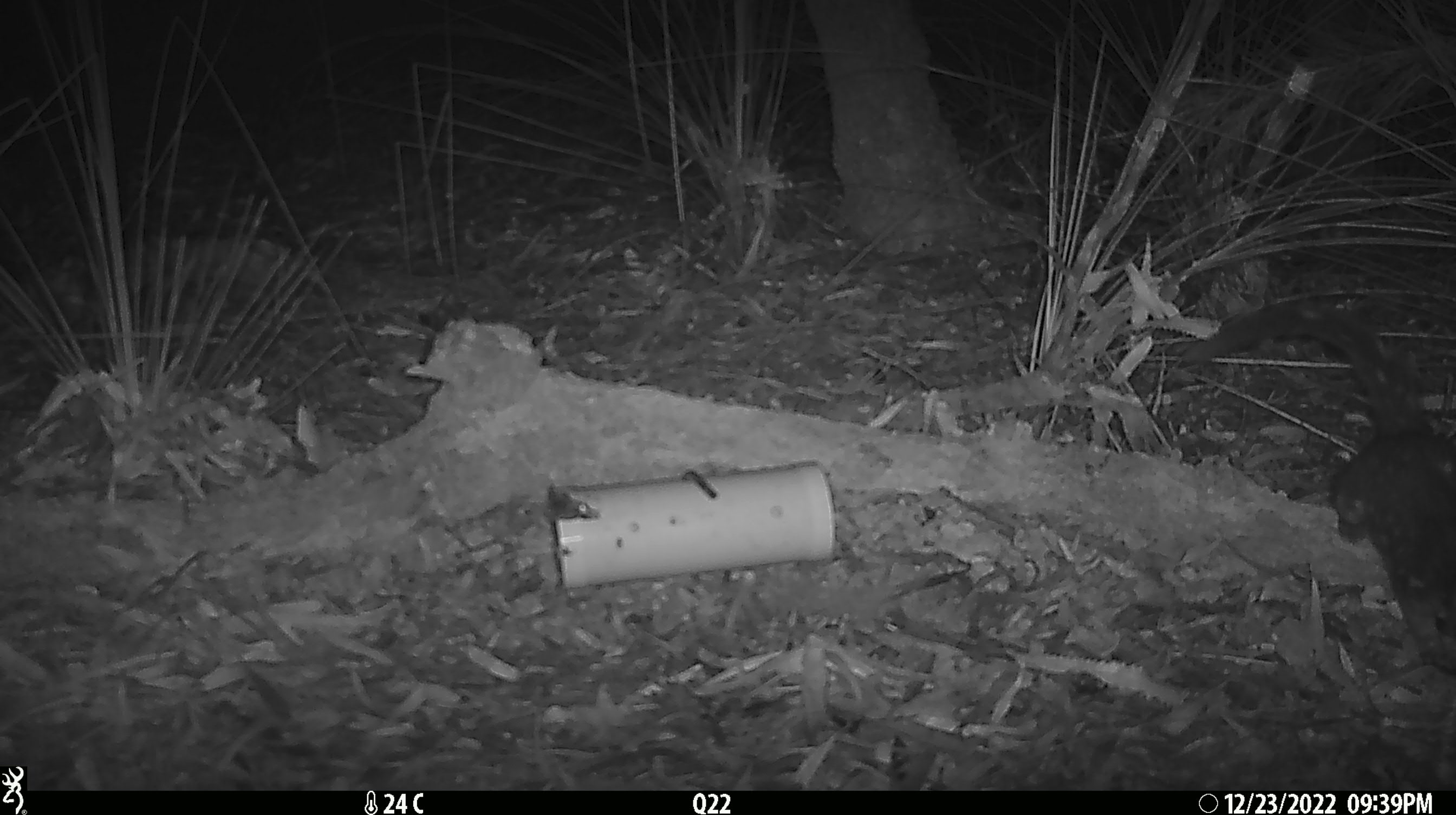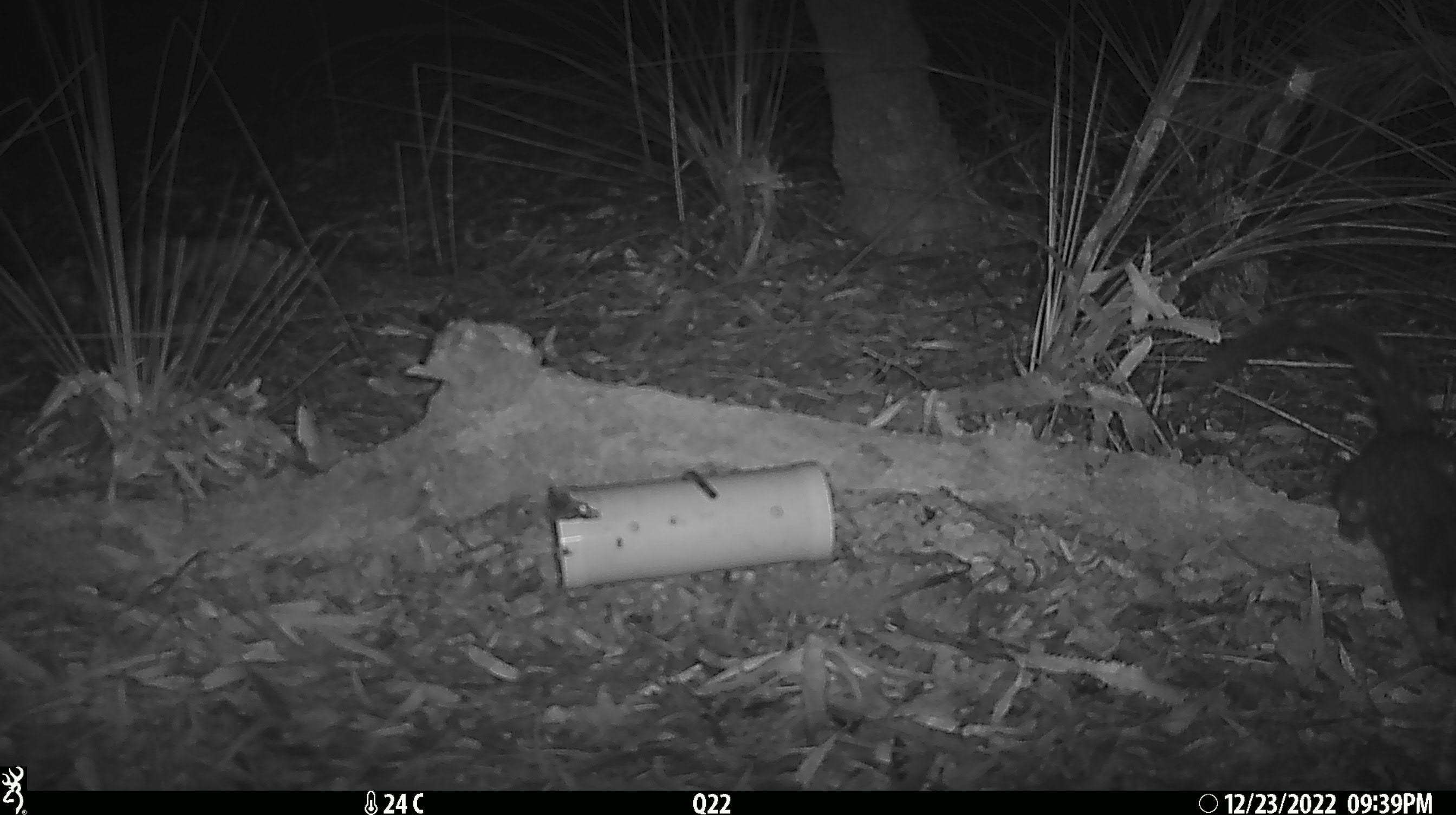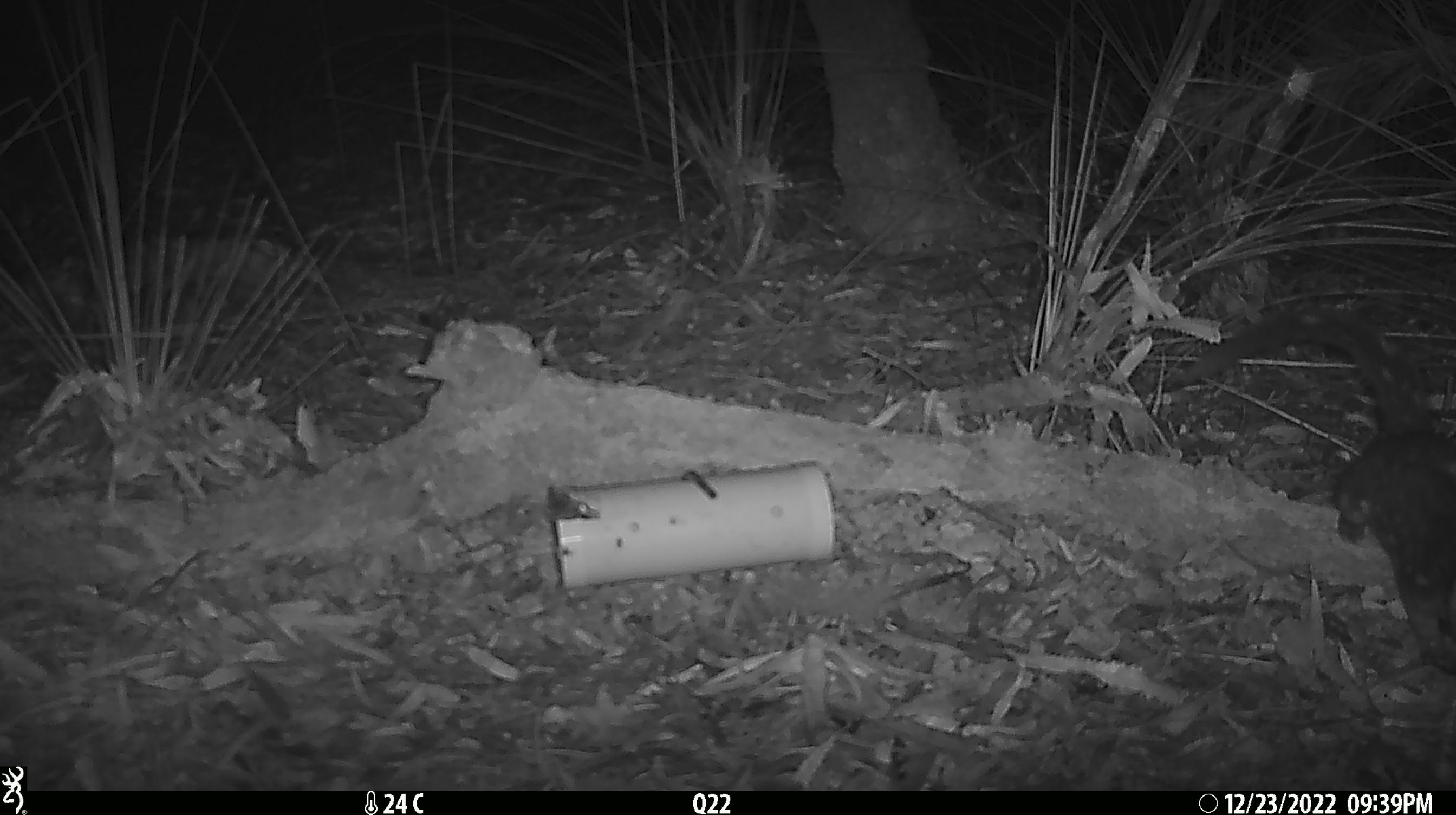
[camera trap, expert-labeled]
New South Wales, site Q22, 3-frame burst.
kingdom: Animalia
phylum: Chordata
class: Mammalia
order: Dasyuromorphia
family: Dasyuridae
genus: Dasyurus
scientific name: Dasyurus maculatus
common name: spotted-tailed quoll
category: quoll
Quoll (spotted-tailed quoll) (Dasyurus maculatus).